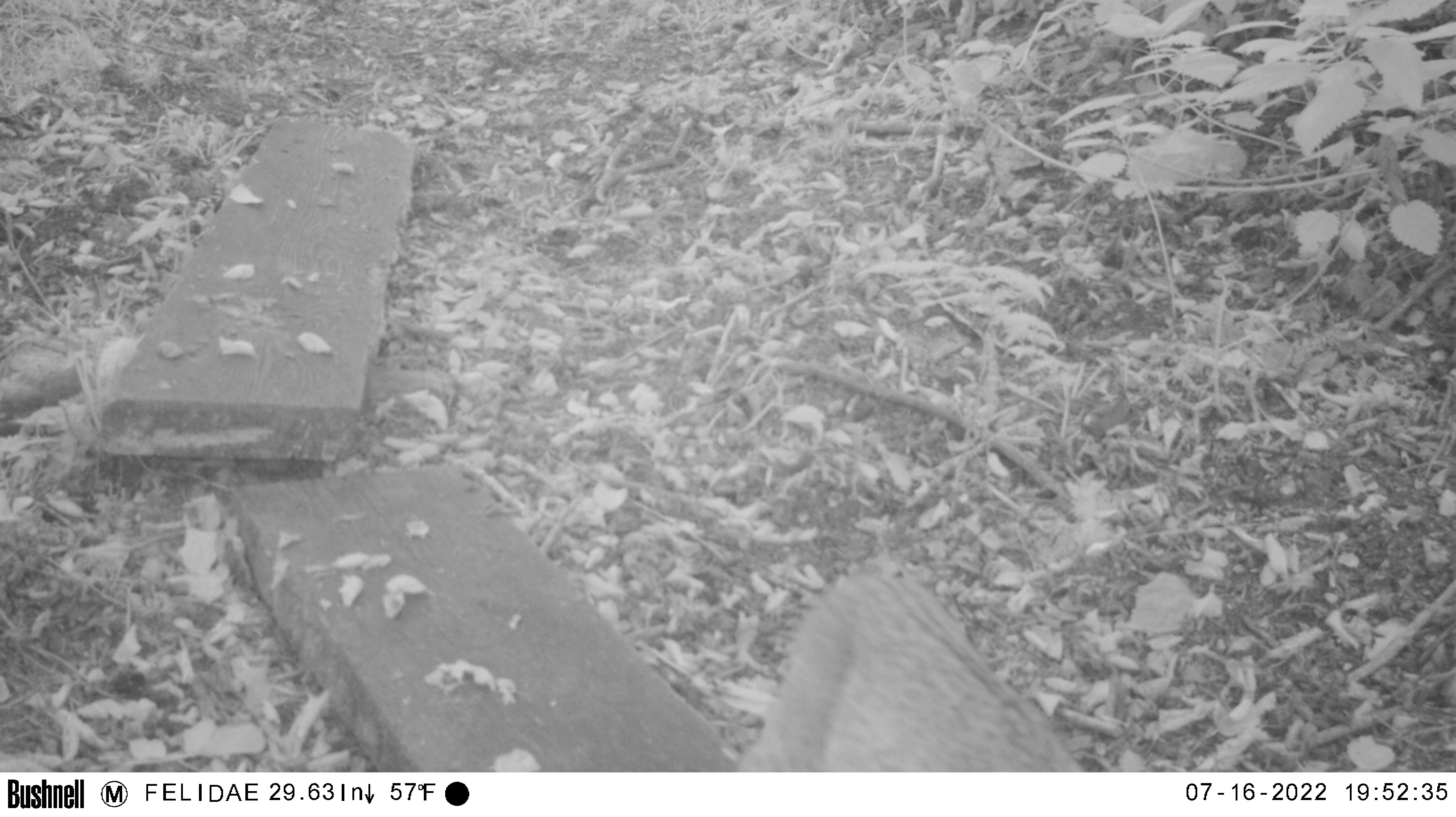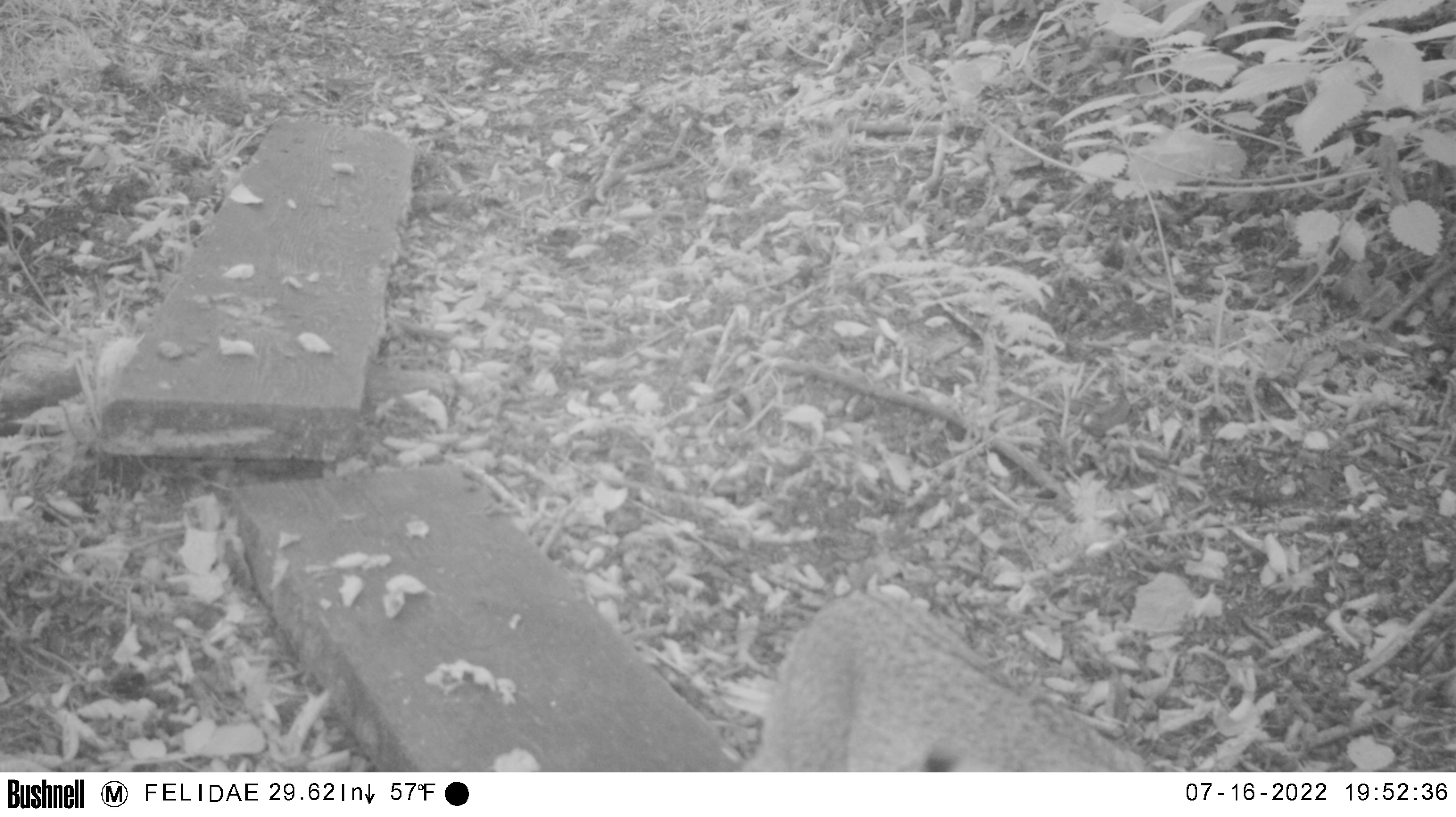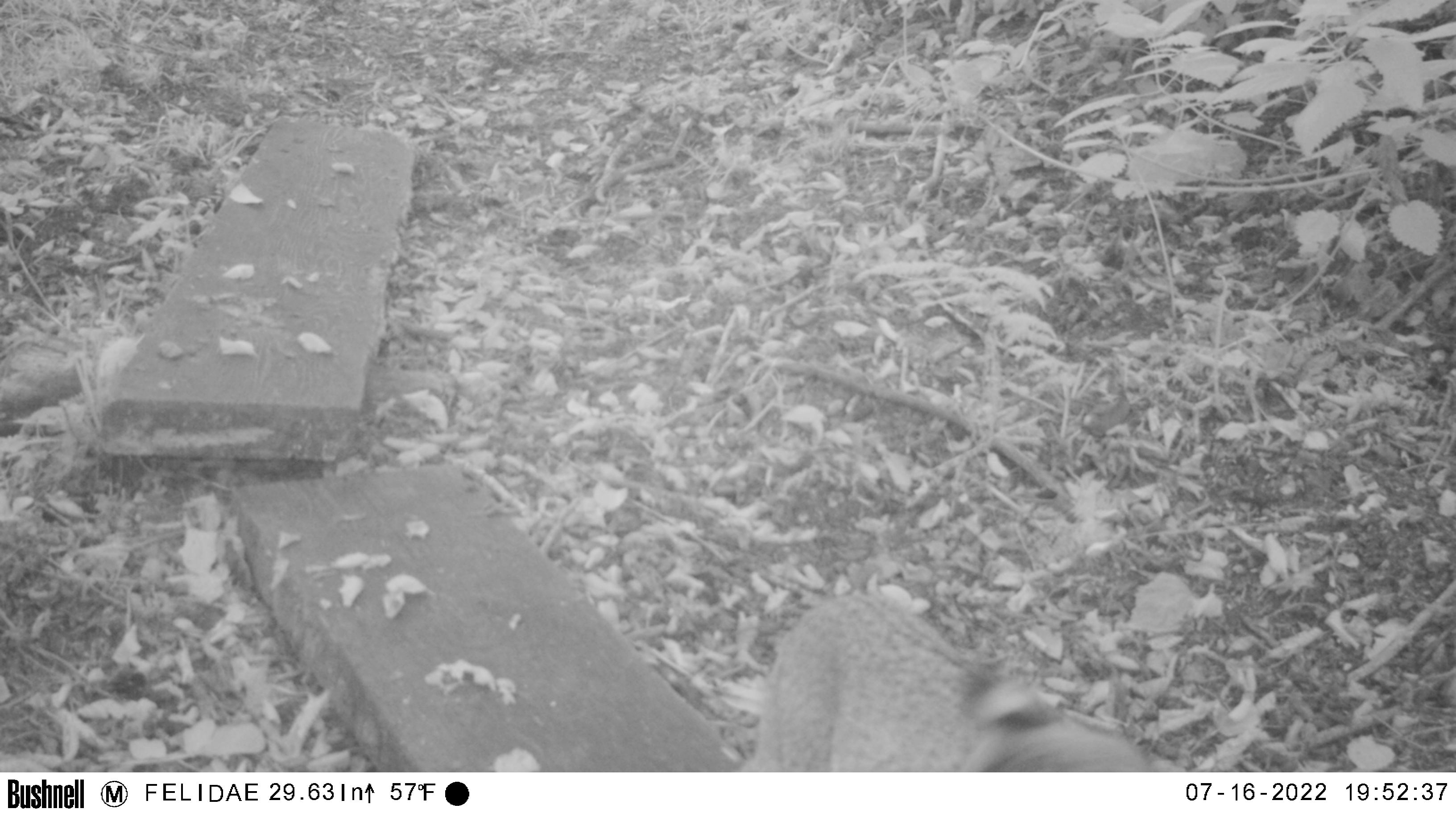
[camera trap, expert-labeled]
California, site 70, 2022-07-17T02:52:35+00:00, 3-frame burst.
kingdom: Animalia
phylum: Chordata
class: Mammalia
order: Carnivora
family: Felidae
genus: Lynx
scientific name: Lynx rufus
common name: bobcat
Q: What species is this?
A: Bobcat (Lynx rufus).